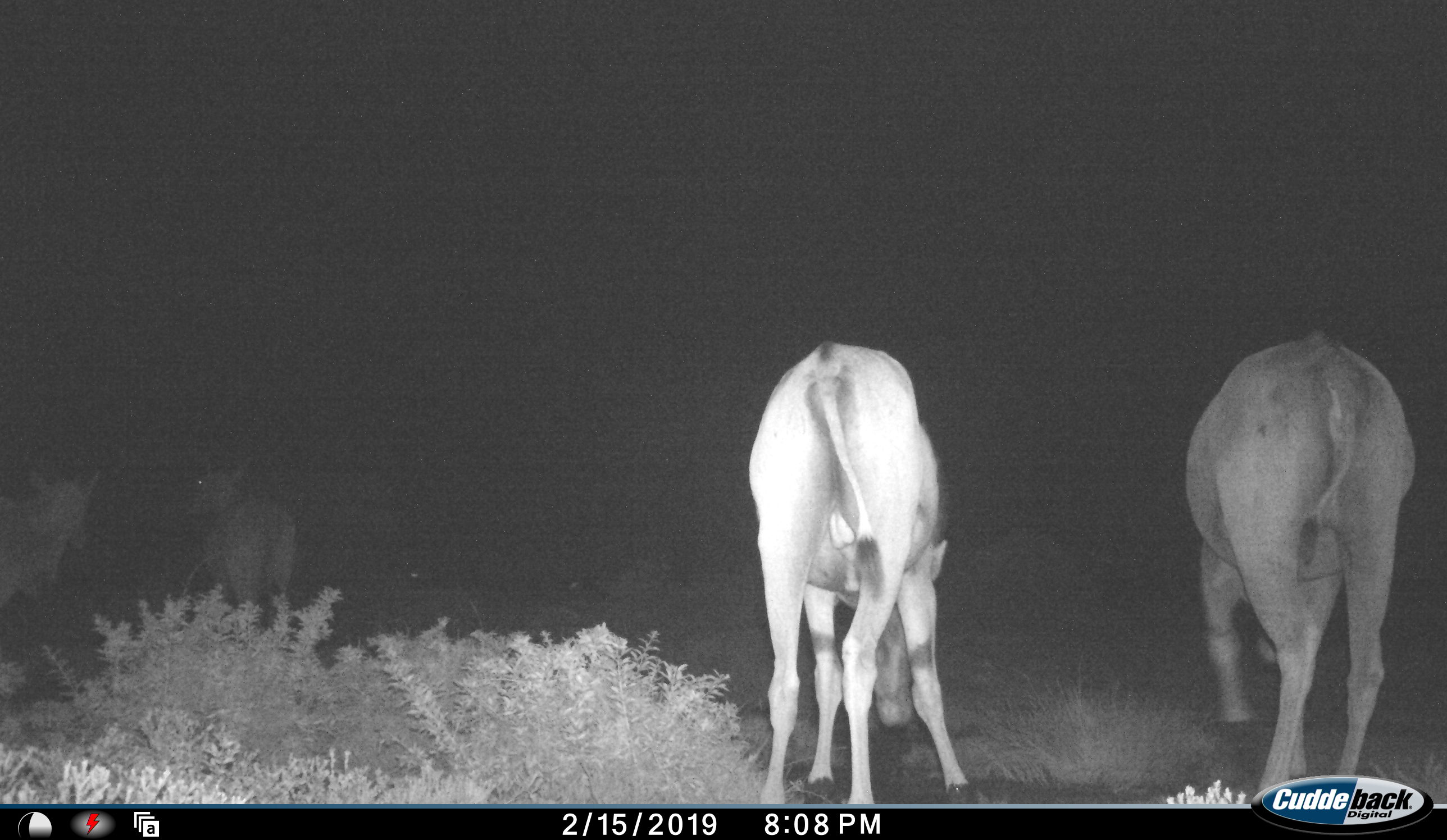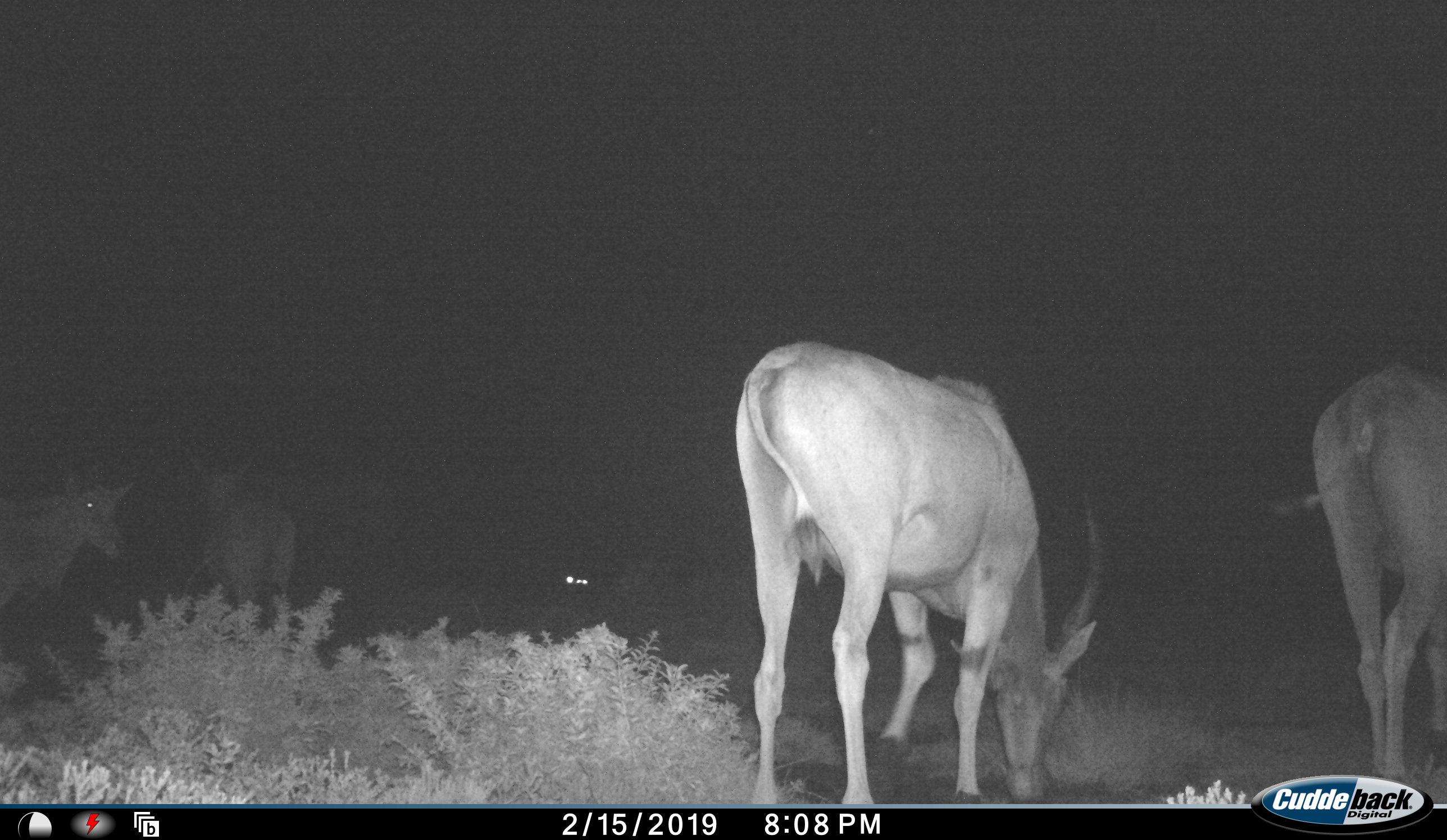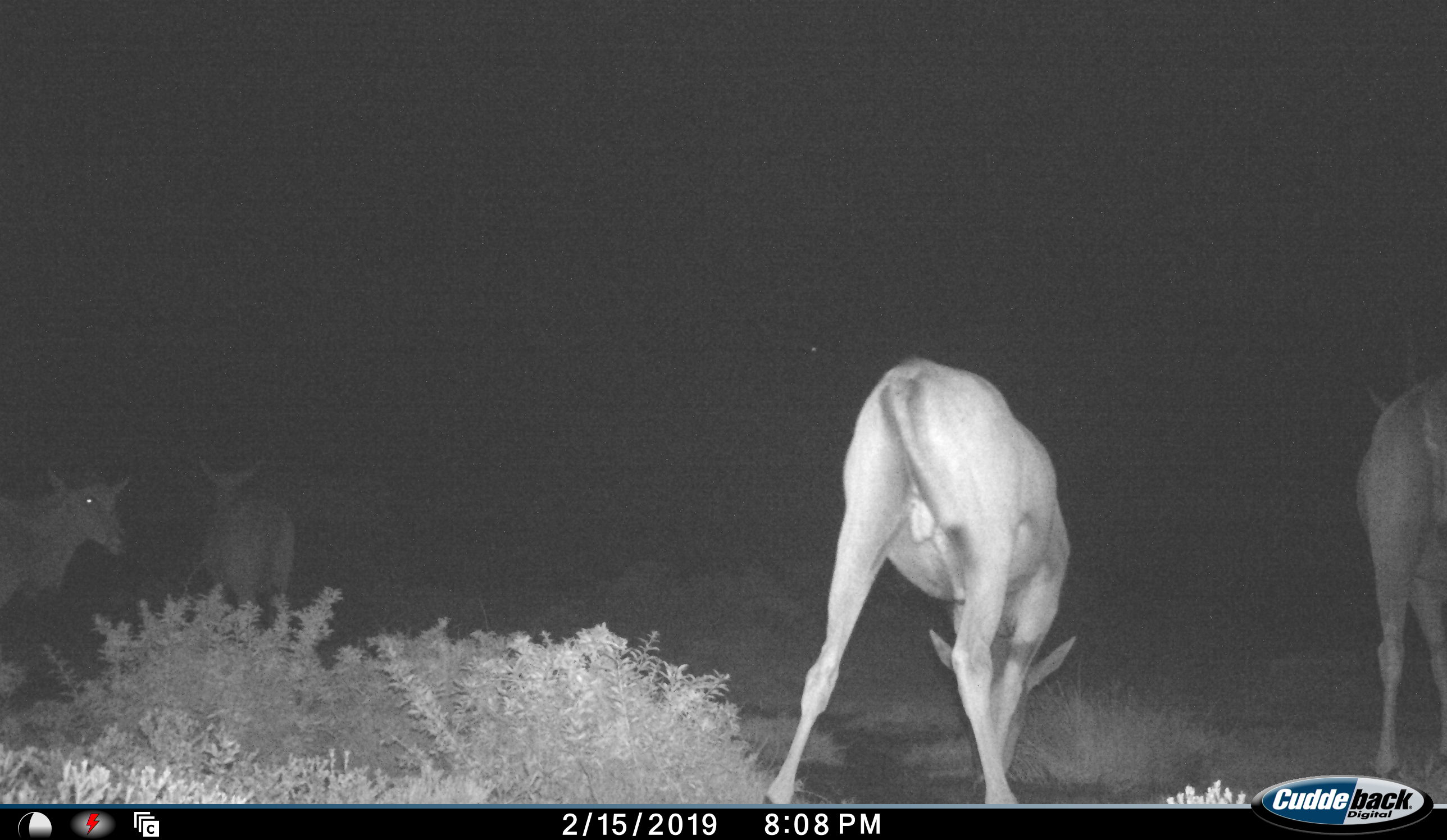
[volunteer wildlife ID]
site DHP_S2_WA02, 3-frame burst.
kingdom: Animalia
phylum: Chordata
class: Mammalia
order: Artiodactyla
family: Bovidae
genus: Tragelaphus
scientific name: Tragelaphus oryx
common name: eland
Eland (Tragelaphus oryx), count 4. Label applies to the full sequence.